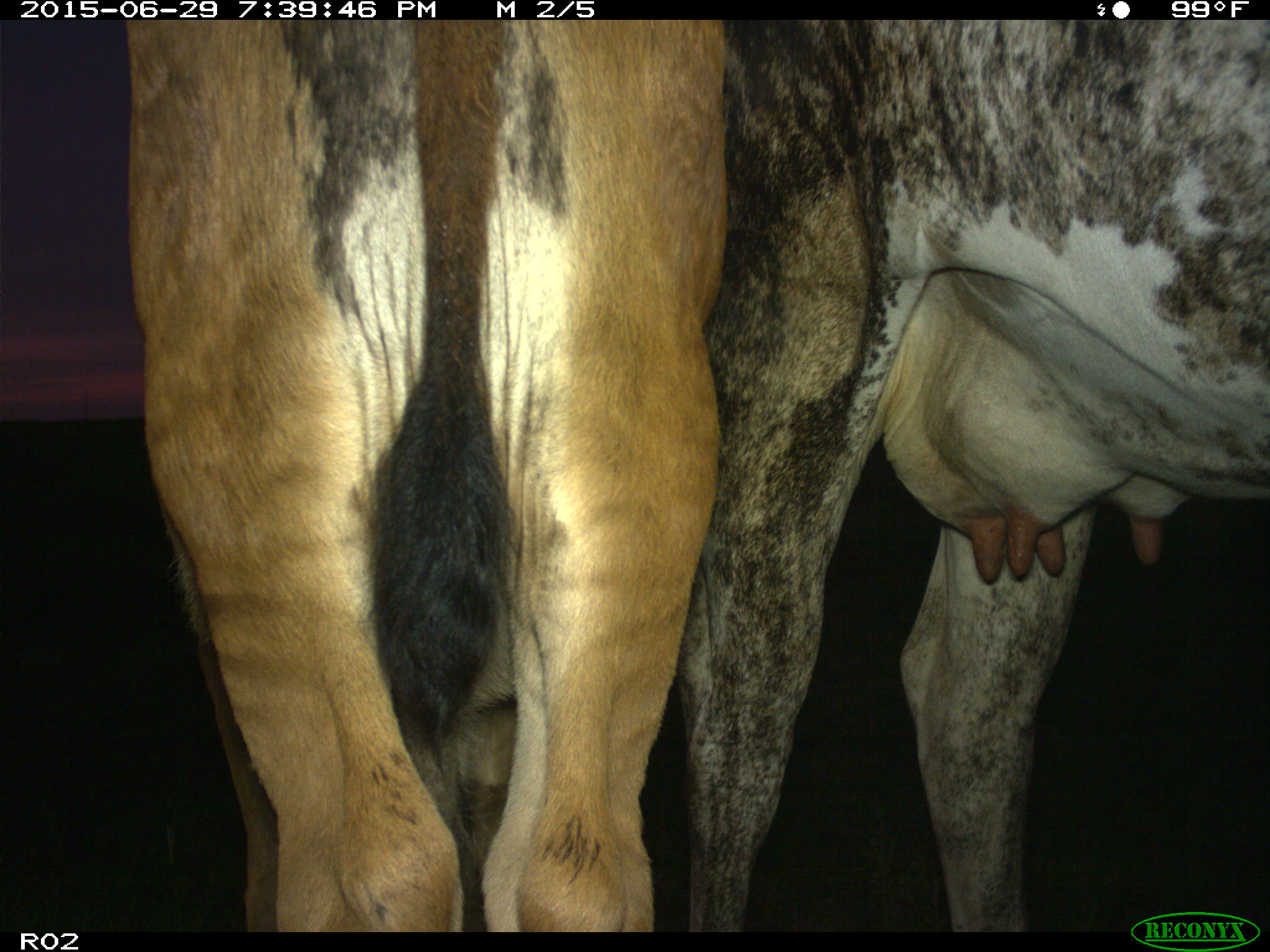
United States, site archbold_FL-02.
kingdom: Animalia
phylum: Chordata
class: Mammalia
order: Artiodactyla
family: Bovidae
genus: Bos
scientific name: Bos taurus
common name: domestic cow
Bos taurus (domestic cow).